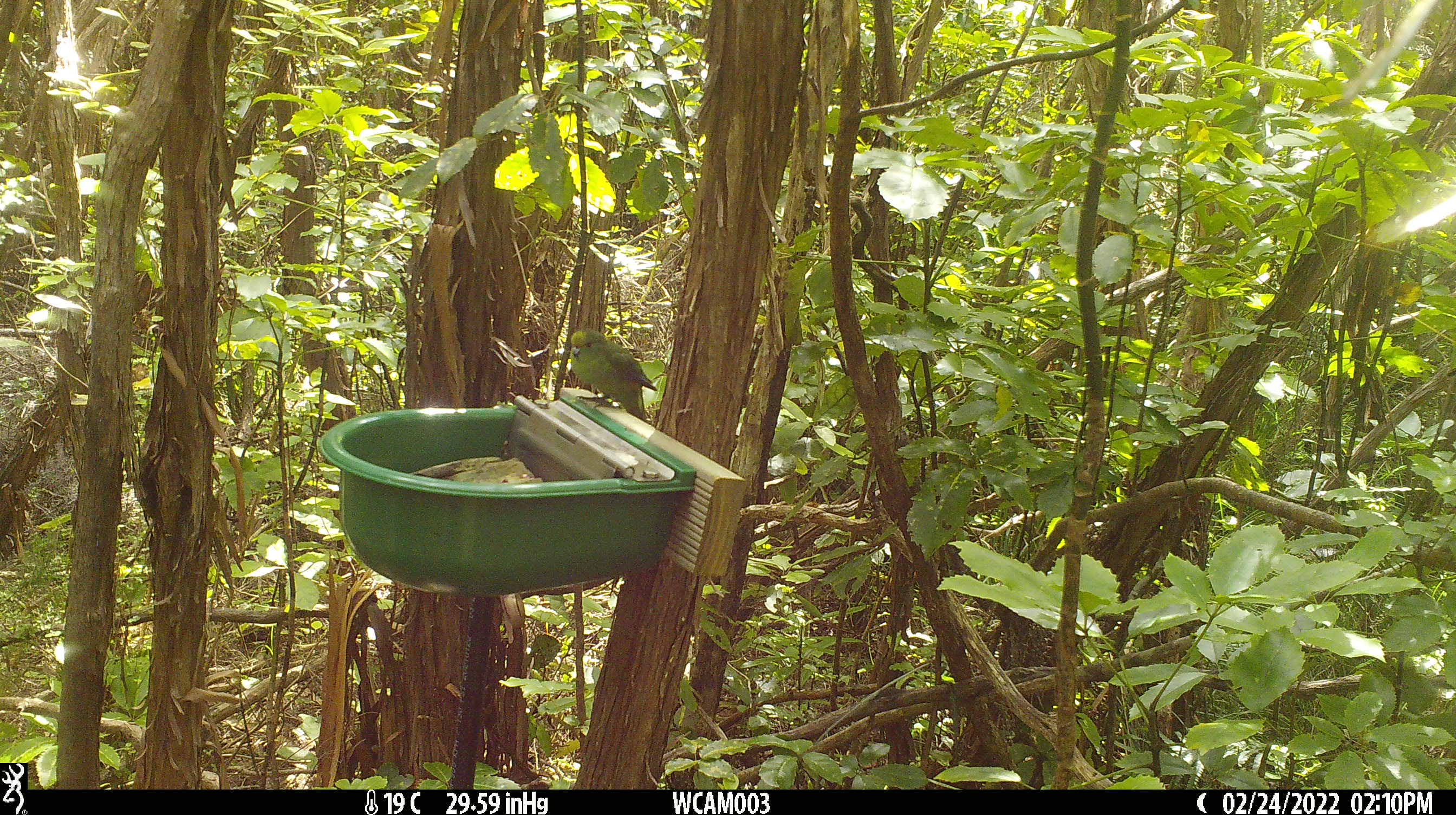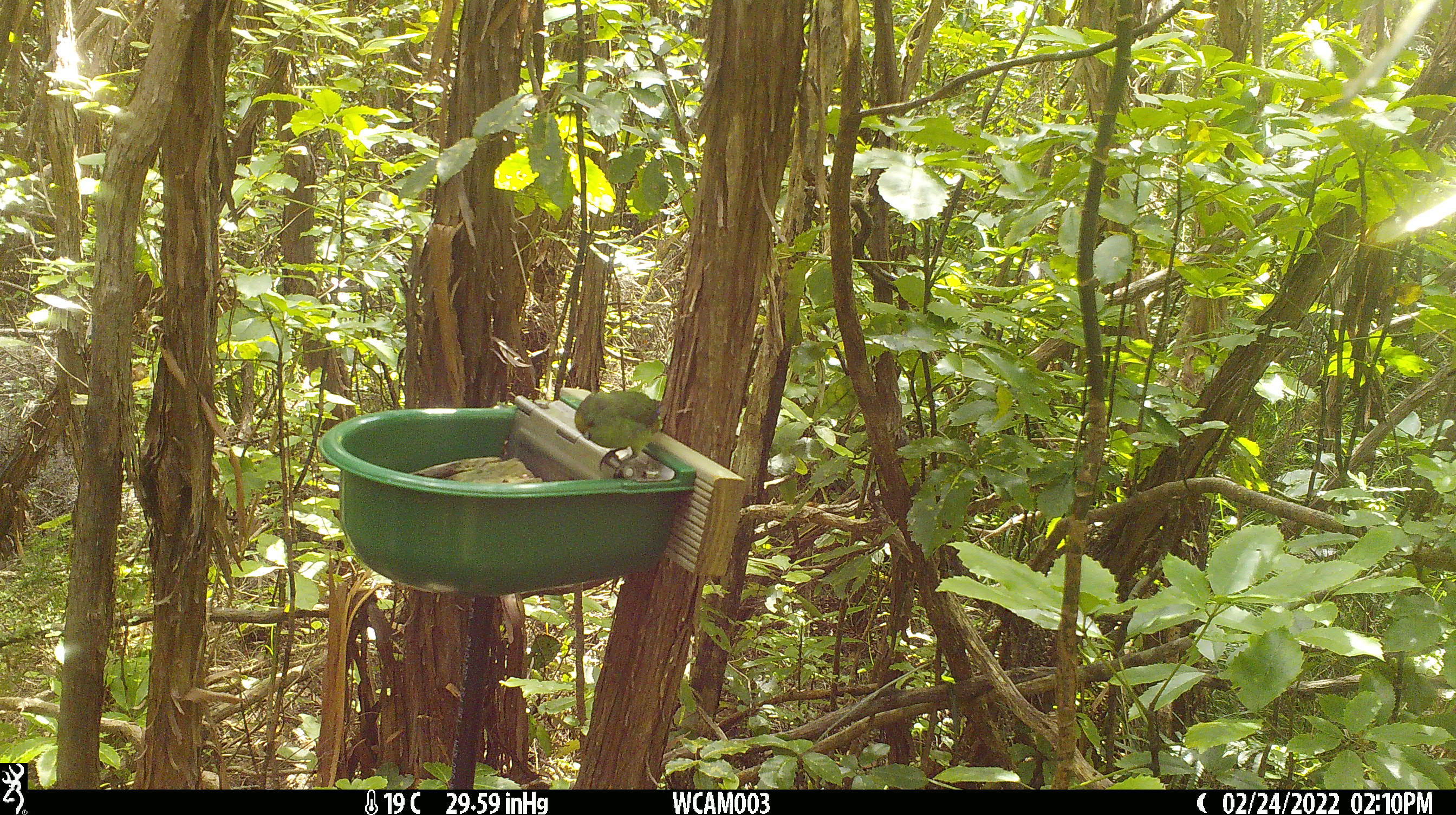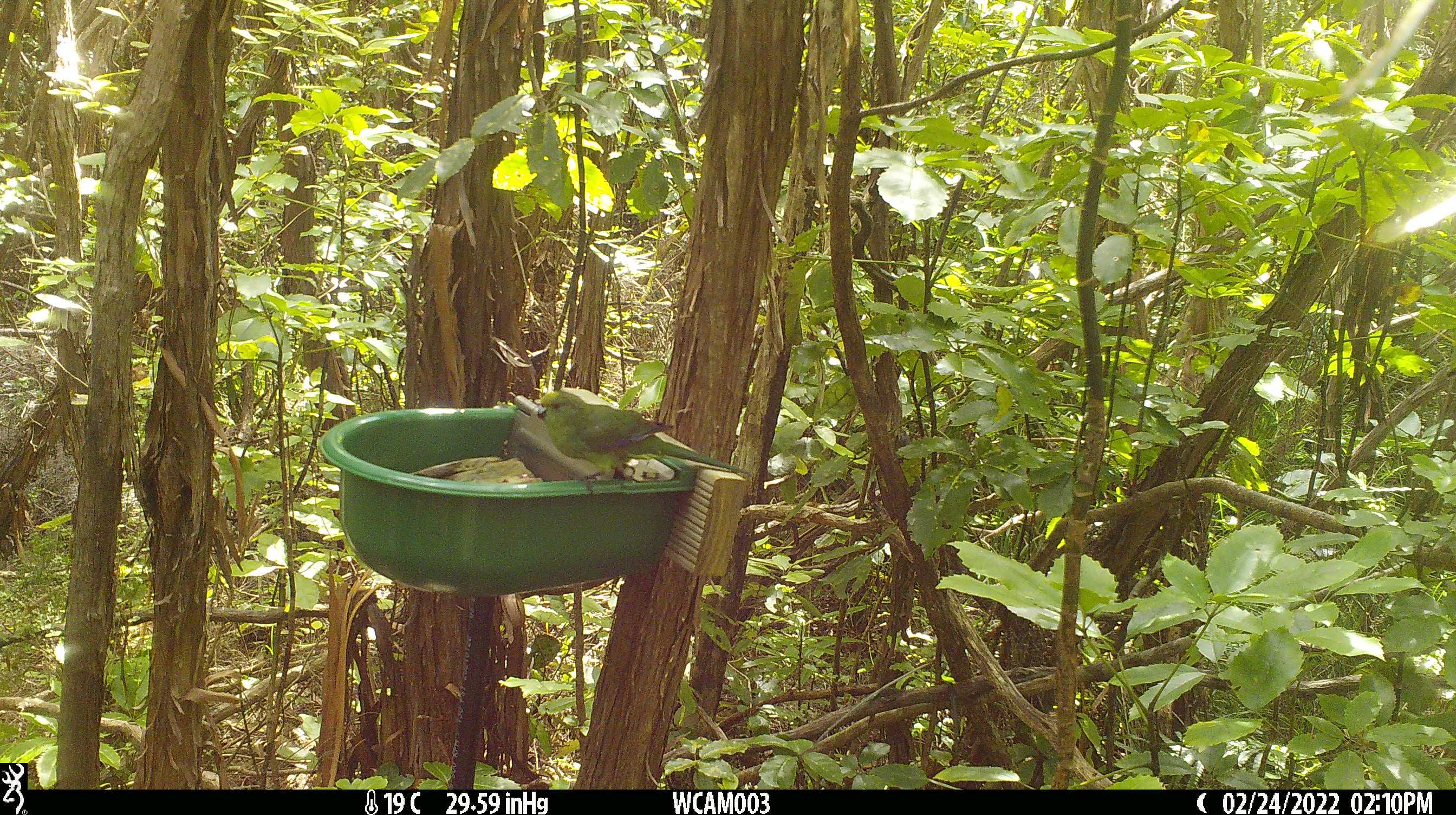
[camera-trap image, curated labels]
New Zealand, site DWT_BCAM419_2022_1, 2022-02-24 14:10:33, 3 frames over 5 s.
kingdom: Animalia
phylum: Chordata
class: Aves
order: Psittaciformes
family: Psittaculidae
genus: Cyanoramphus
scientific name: Cyanoramphus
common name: parakeet